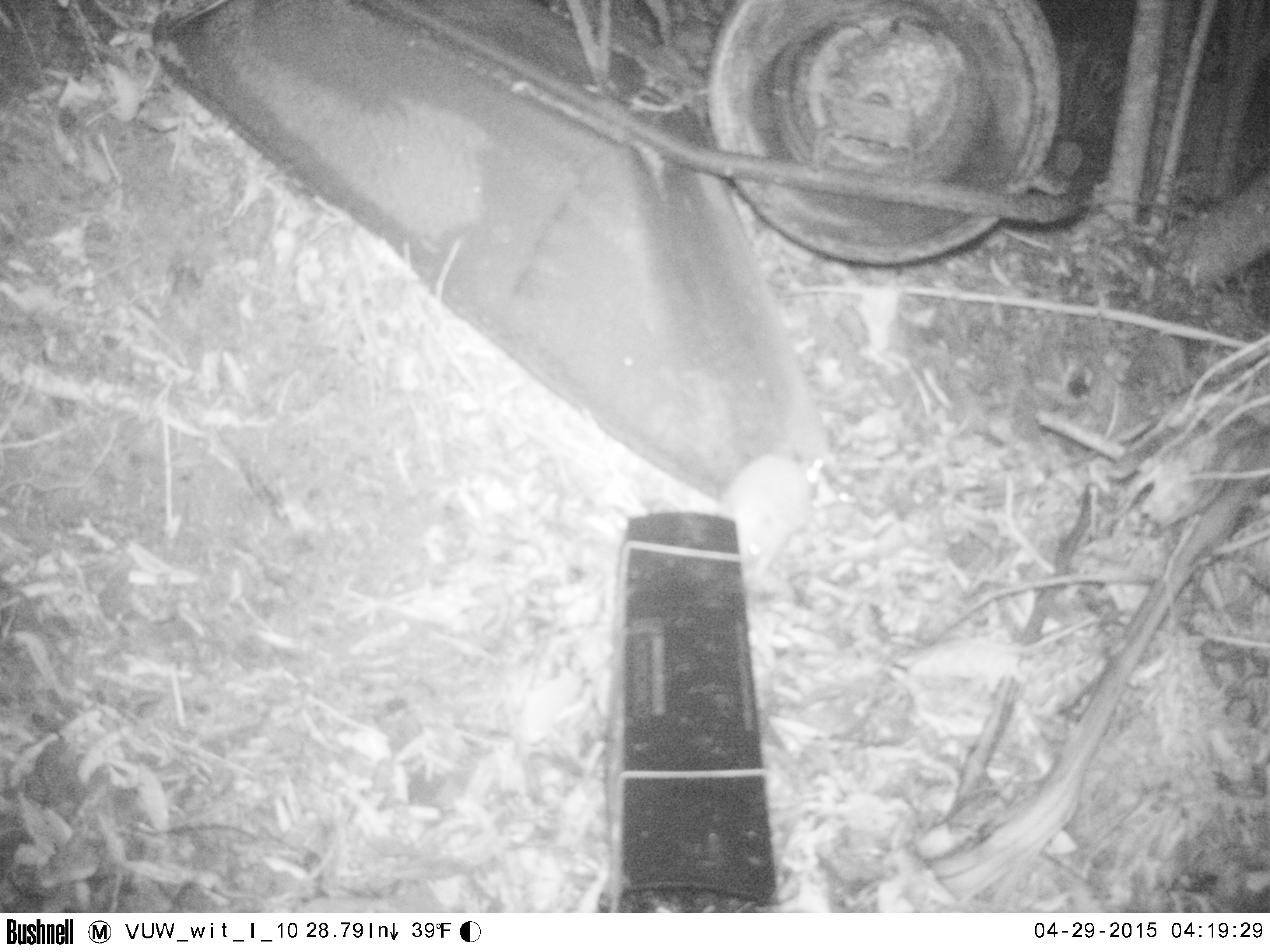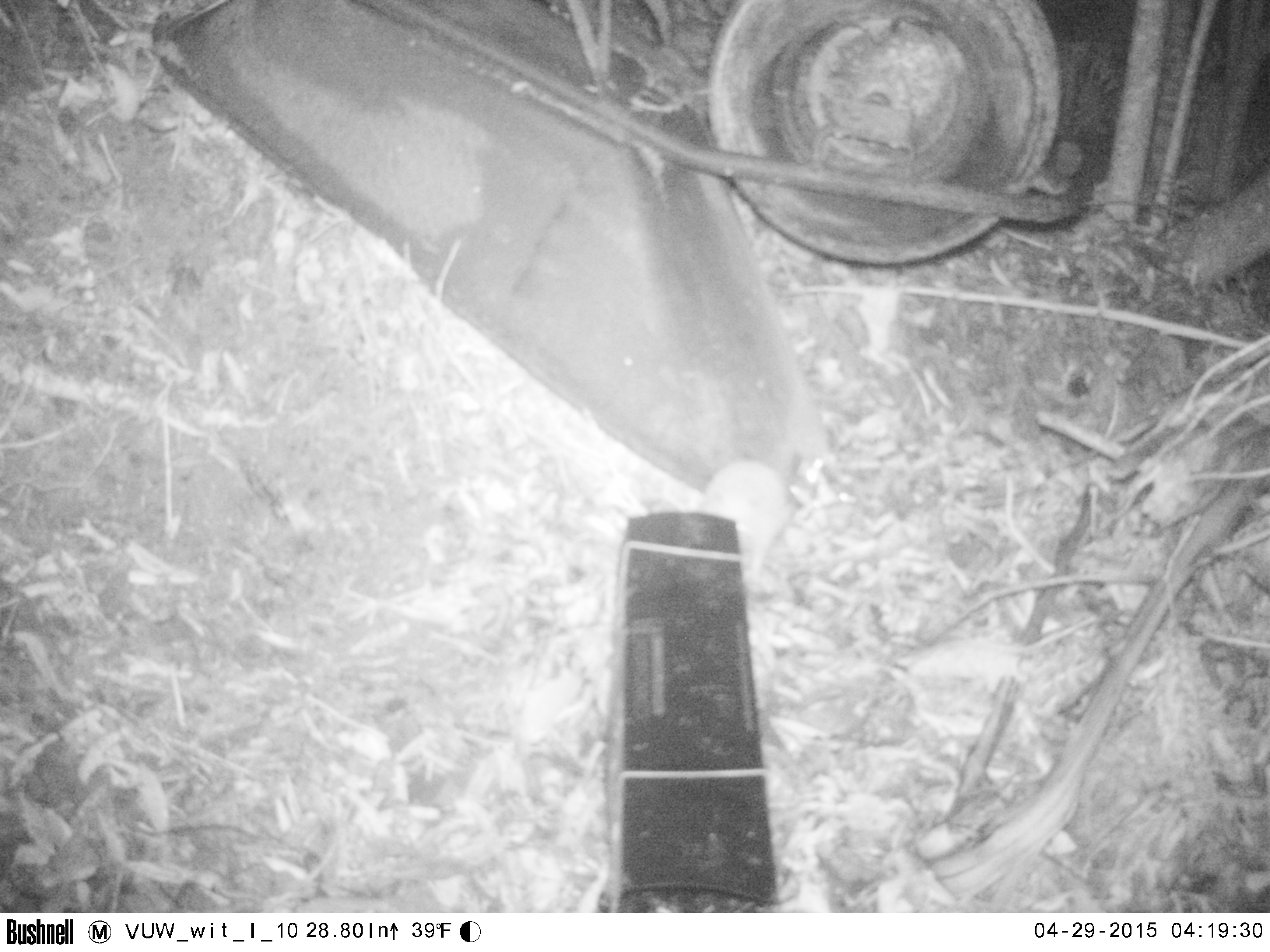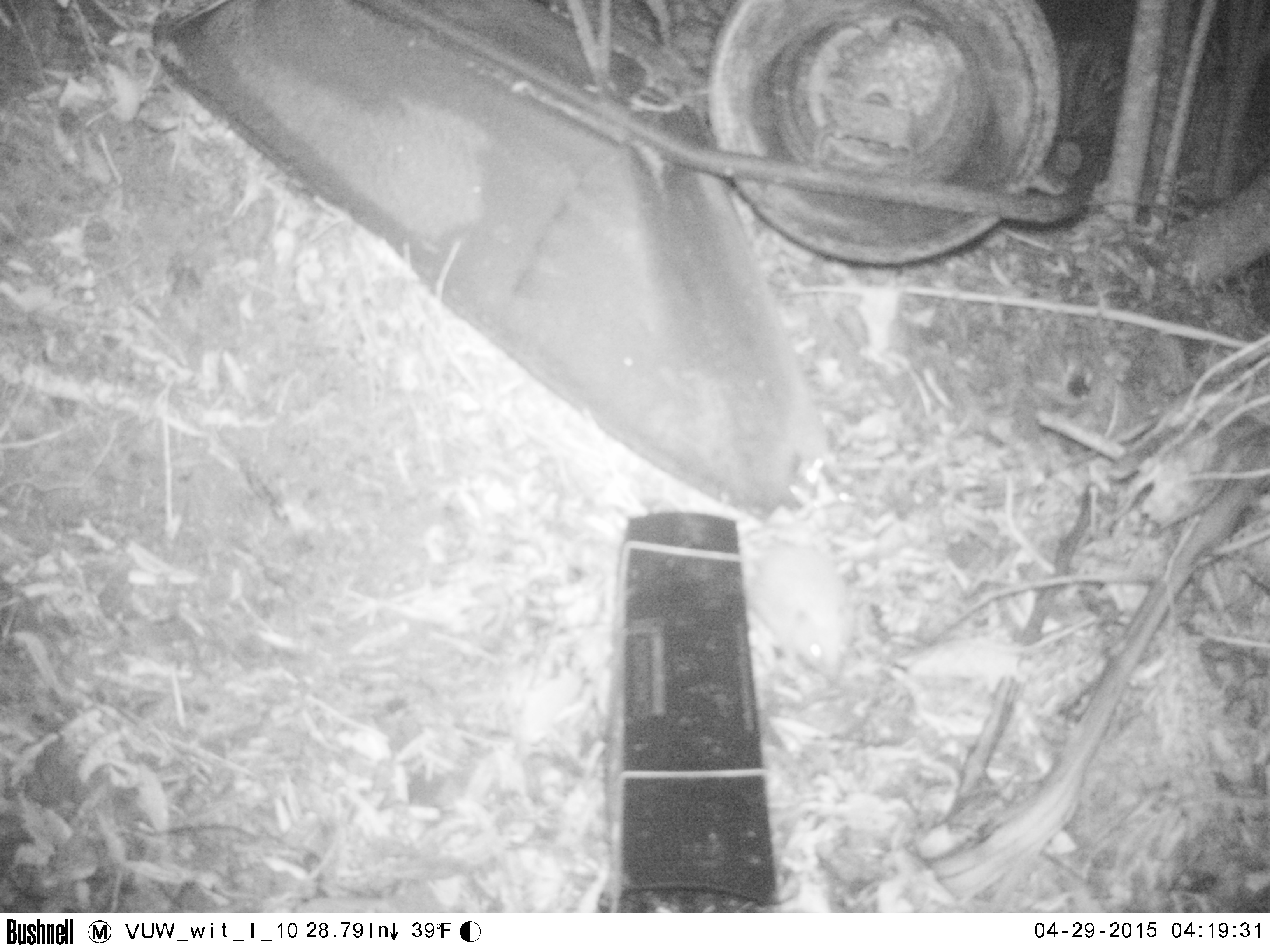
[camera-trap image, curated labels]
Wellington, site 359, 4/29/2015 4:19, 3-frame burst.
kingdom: Animalia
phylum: Chordata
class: Mammalia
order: Eulipotyphla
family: Erinaceidae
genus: Erinaceus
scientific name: Erinaceus europaeus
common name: hedgehog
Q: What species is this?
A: Hedgehog (Erinaceus europaeus).